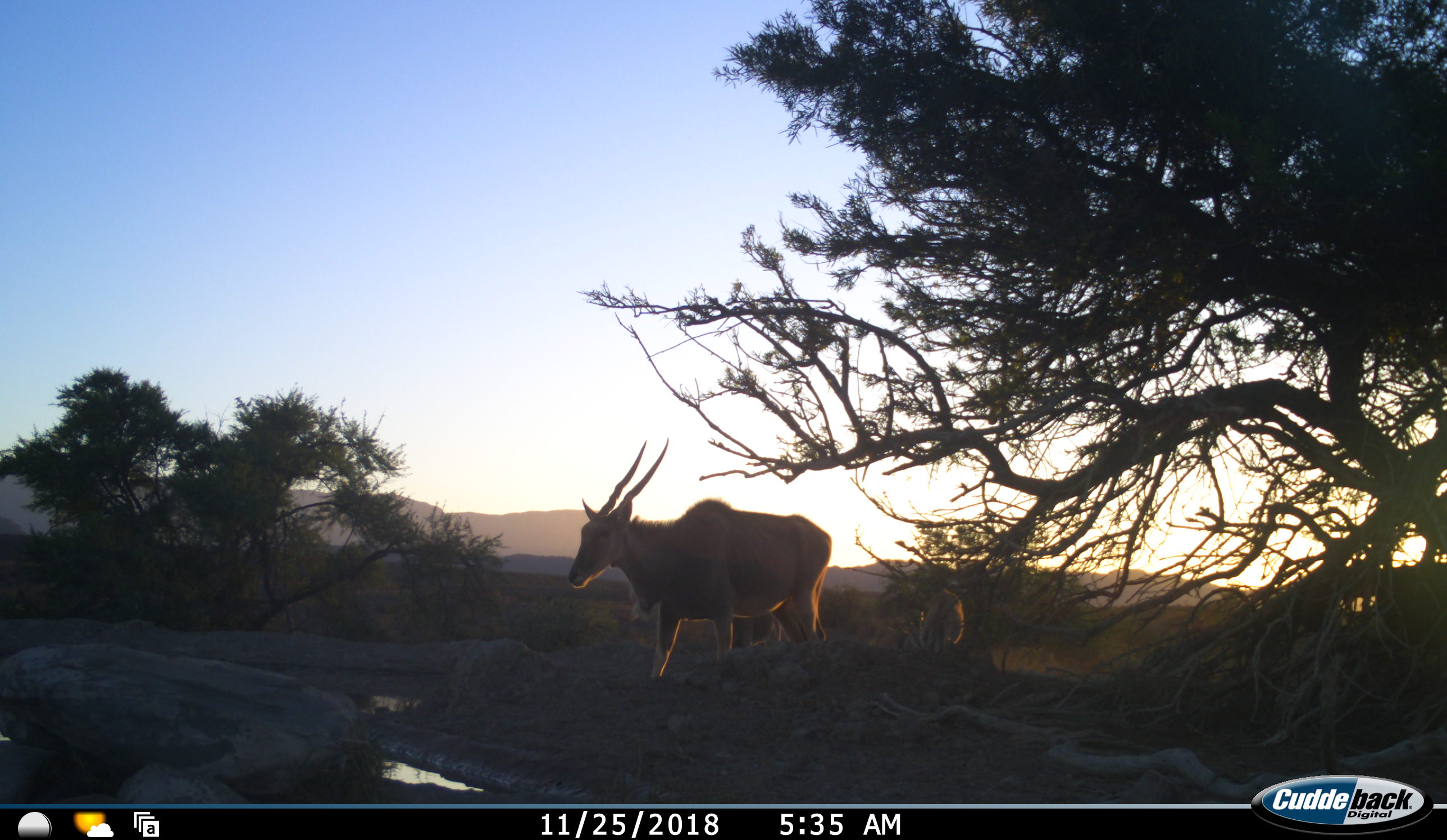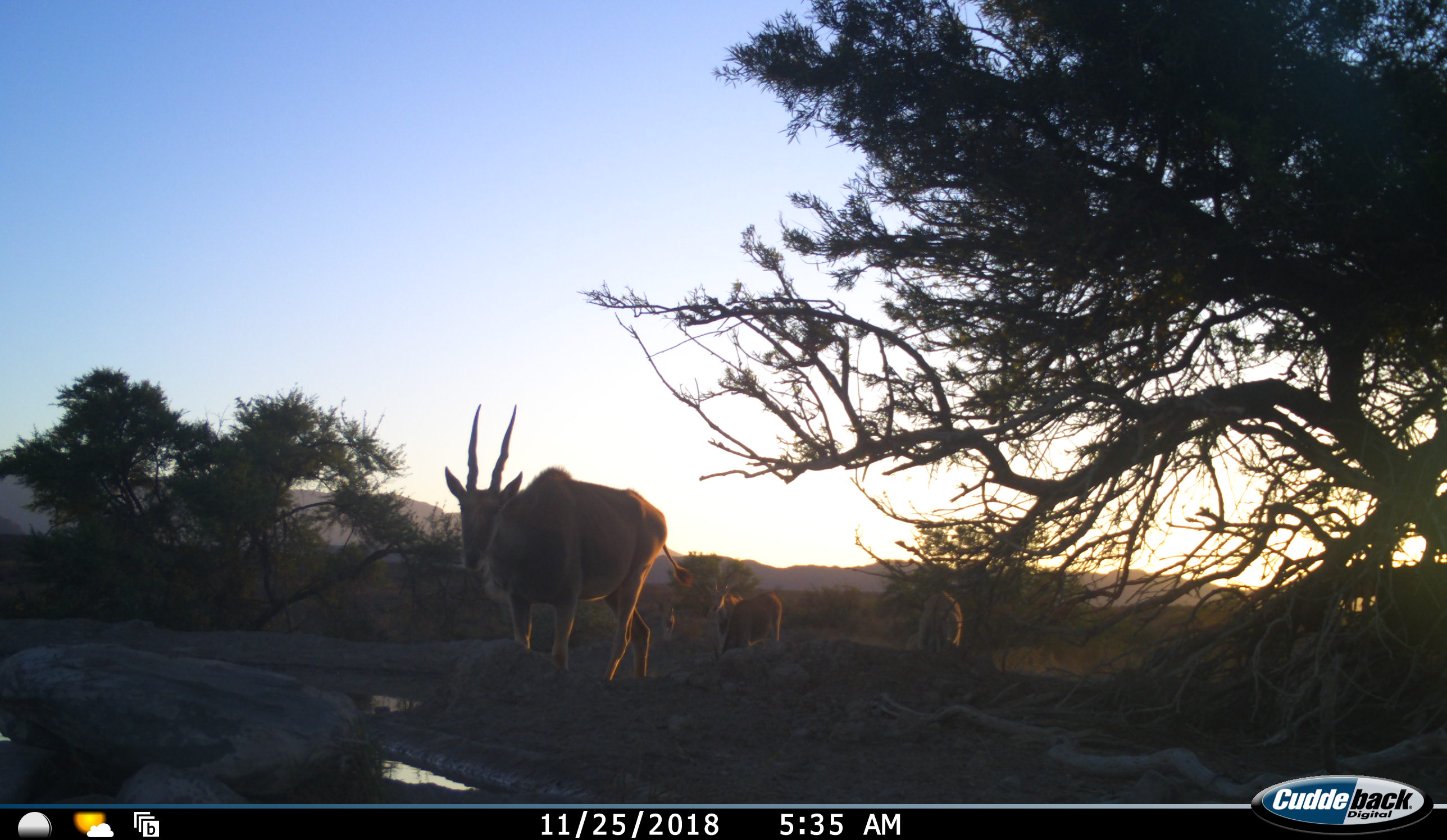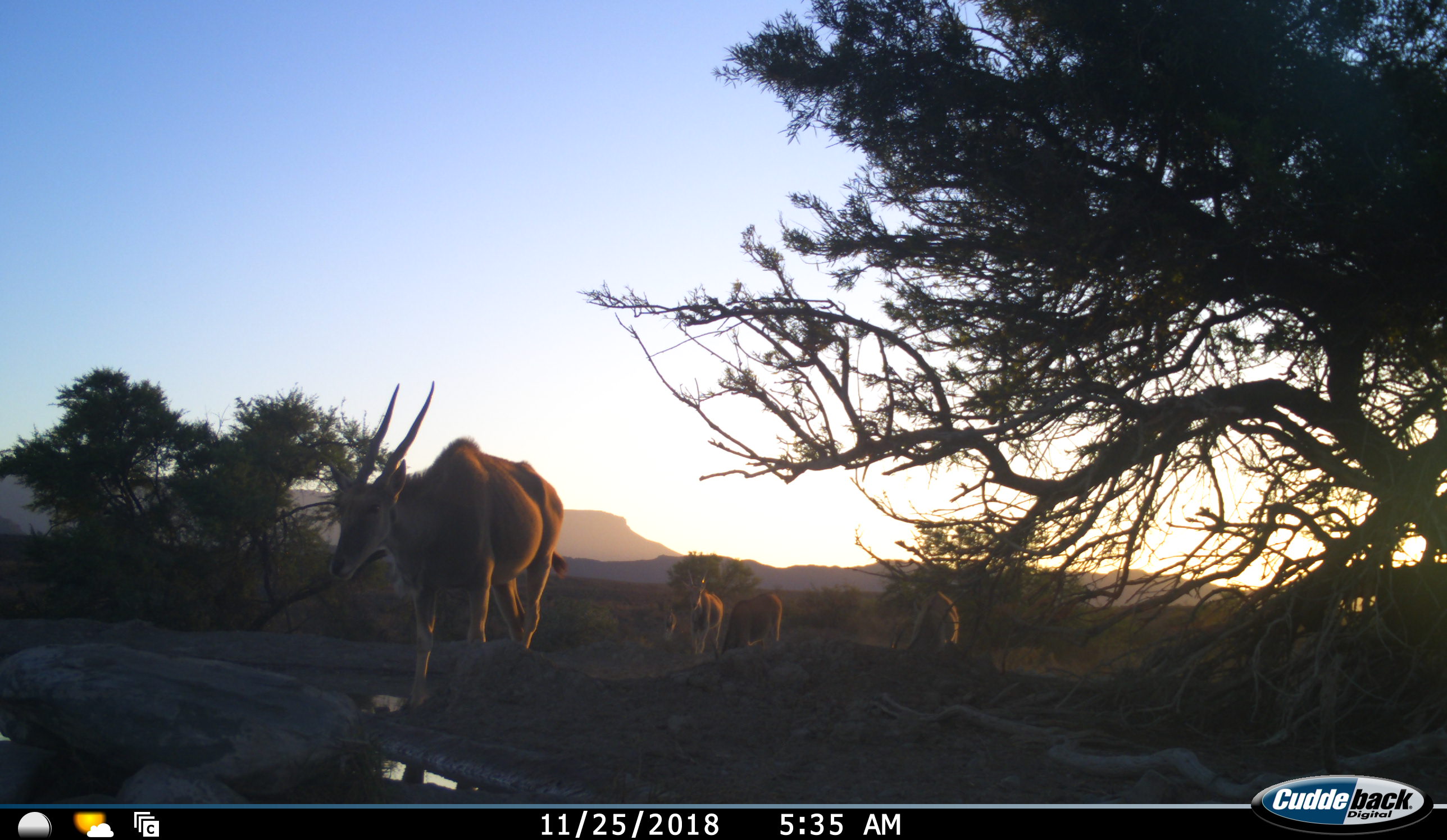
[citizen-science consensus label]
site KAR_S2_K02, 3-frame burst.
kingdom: Animalia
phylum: Chordata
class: Mammalia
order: Artiodactyla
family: Bovidae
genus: Tragelaphus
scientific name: Tragelaphus oryx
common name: eland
Eland (Tragelaphus oryx), count 4. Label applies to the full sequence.